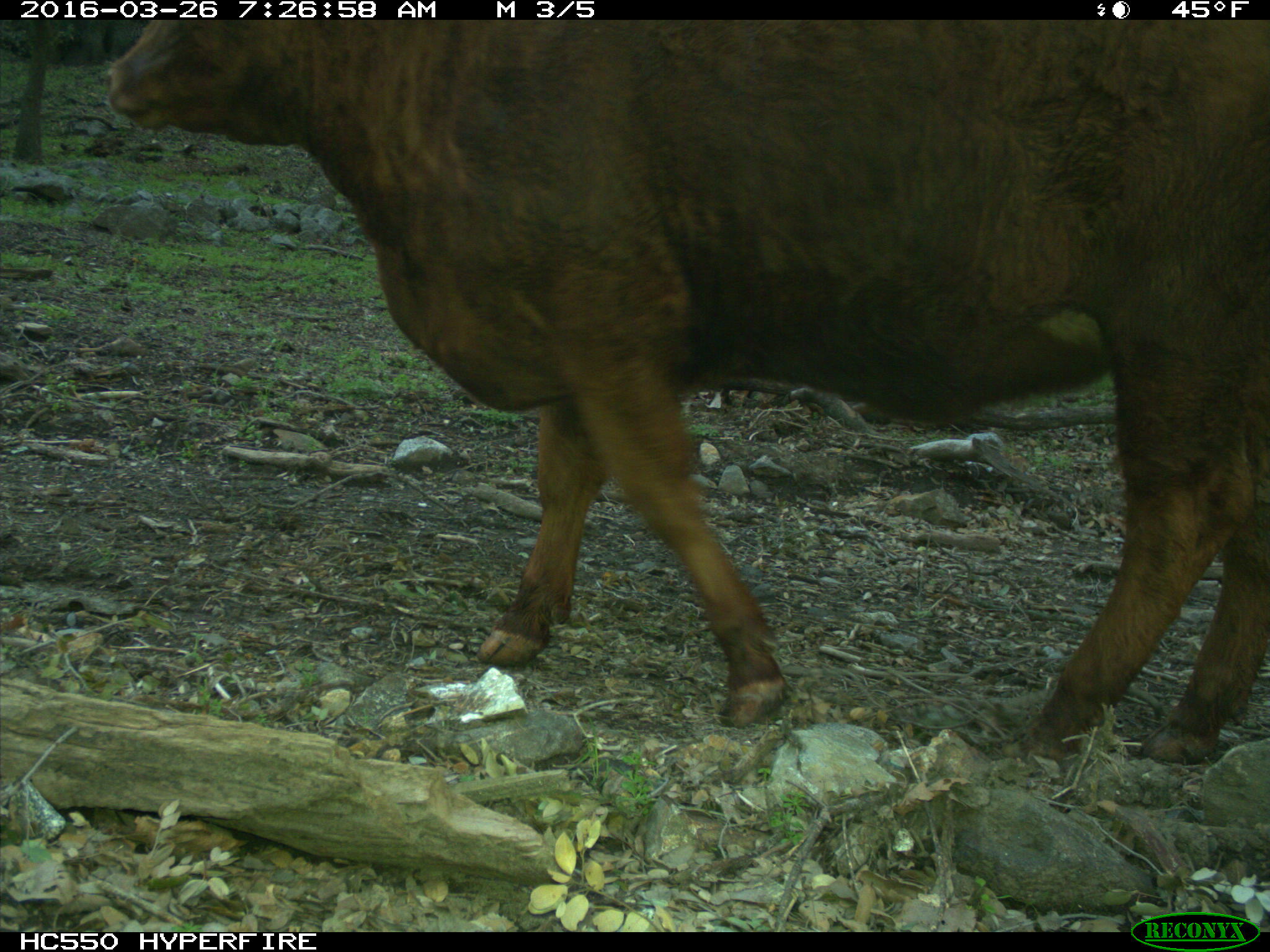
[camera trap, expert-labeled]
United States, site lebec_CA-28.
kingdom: Animalia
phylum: Chordata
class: Mammalia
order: Artiodactyla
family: Bovidae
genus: Bos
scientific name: Bos taurus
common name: domestic cow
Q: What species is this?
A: Bos taurus (domestic cow).